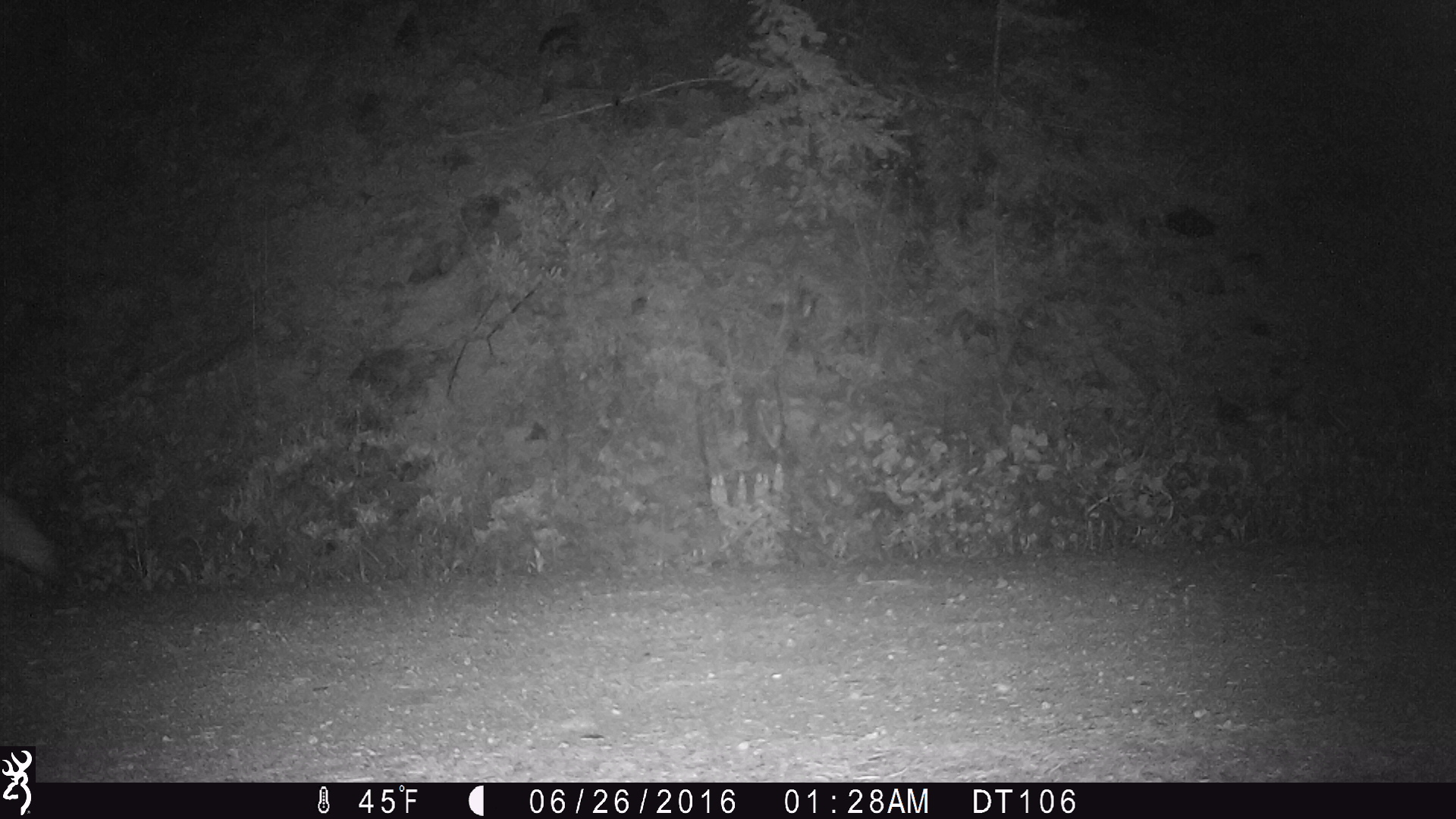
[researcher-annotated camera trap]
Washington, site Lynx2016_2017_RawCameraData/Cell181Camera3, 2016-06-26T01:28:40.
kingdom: Animalia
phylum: Chordata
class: Mammalia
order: Carnivora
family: Canidae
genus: Canis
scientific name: Canis latrans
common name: coyote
Canis latrans (coyote). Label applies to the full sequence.